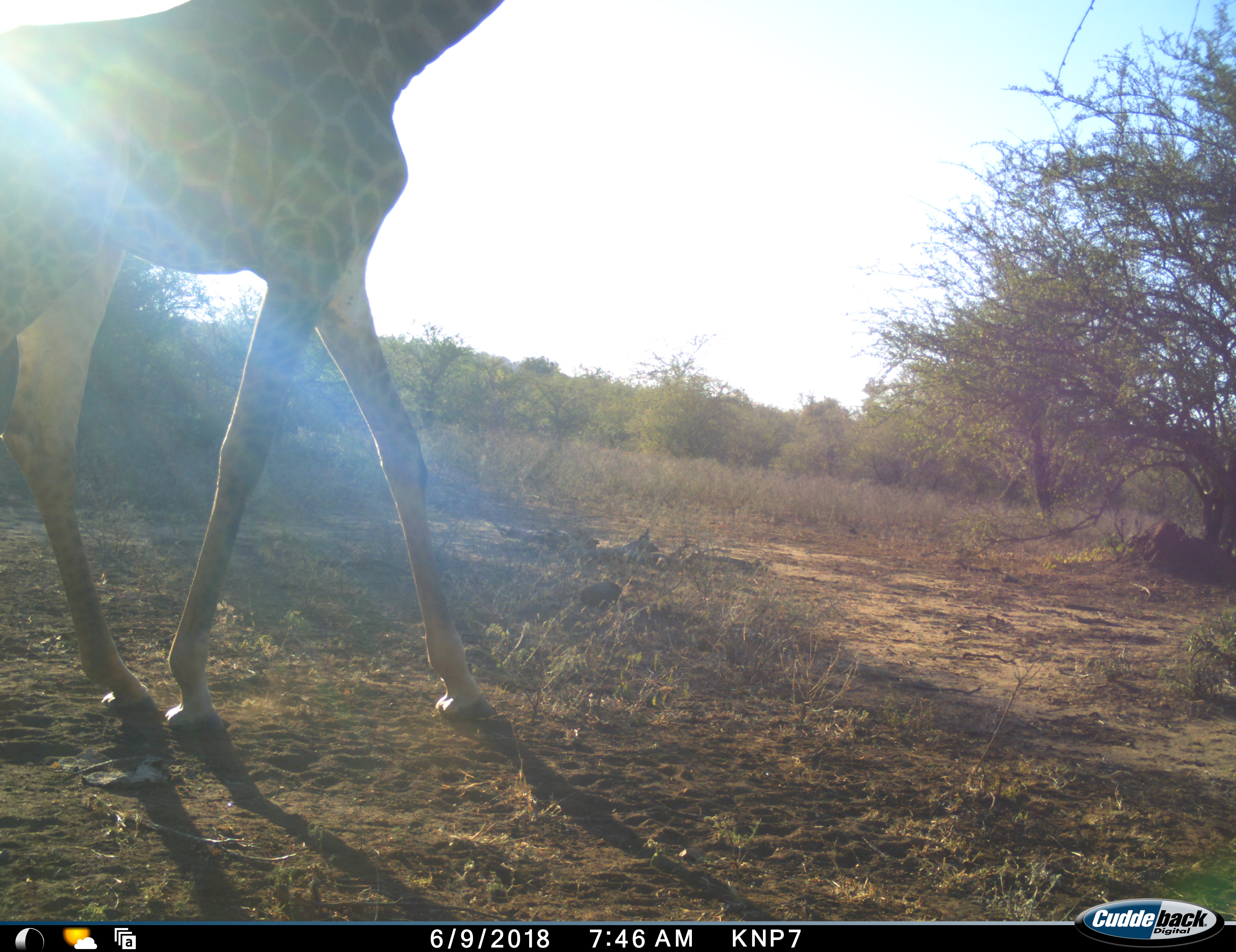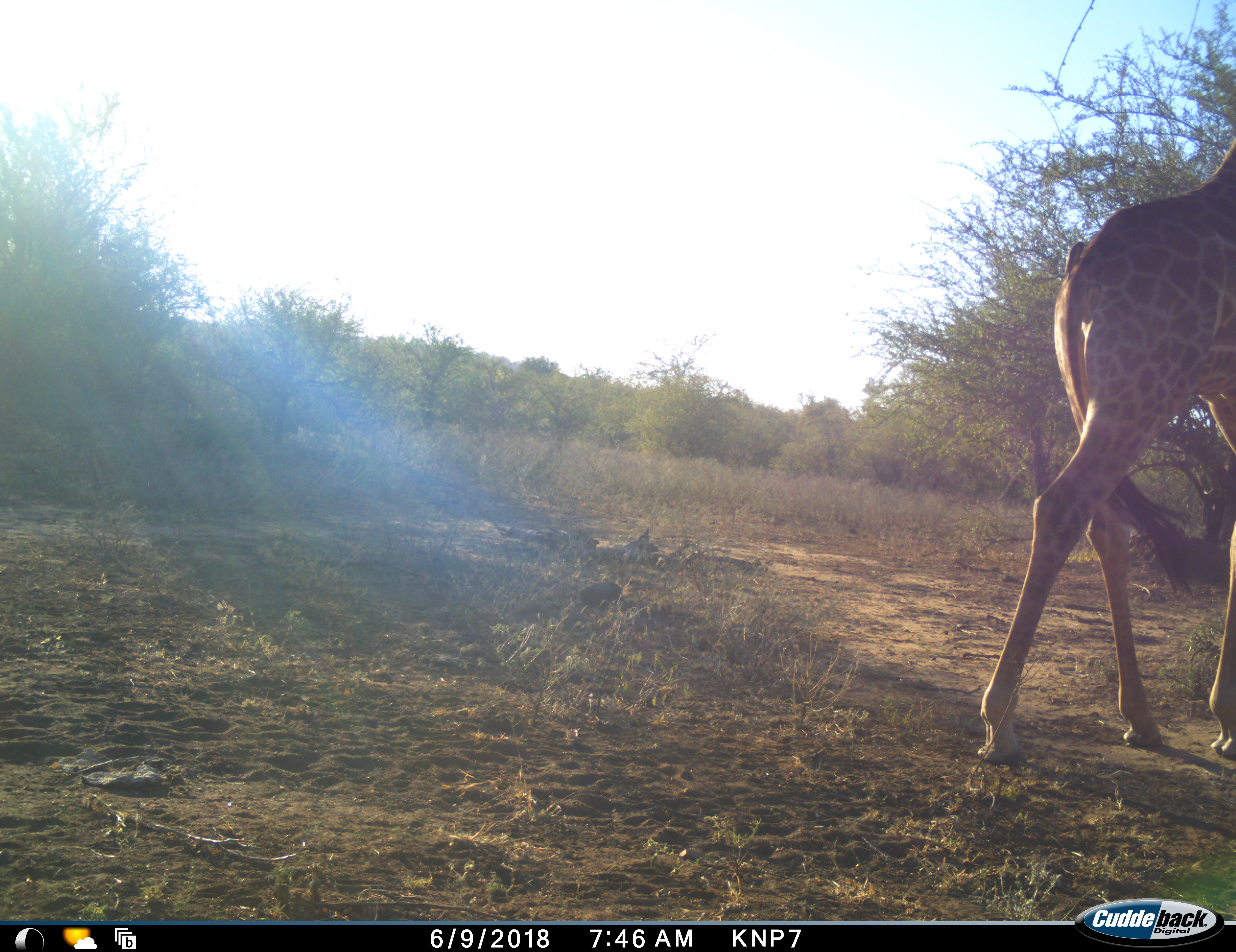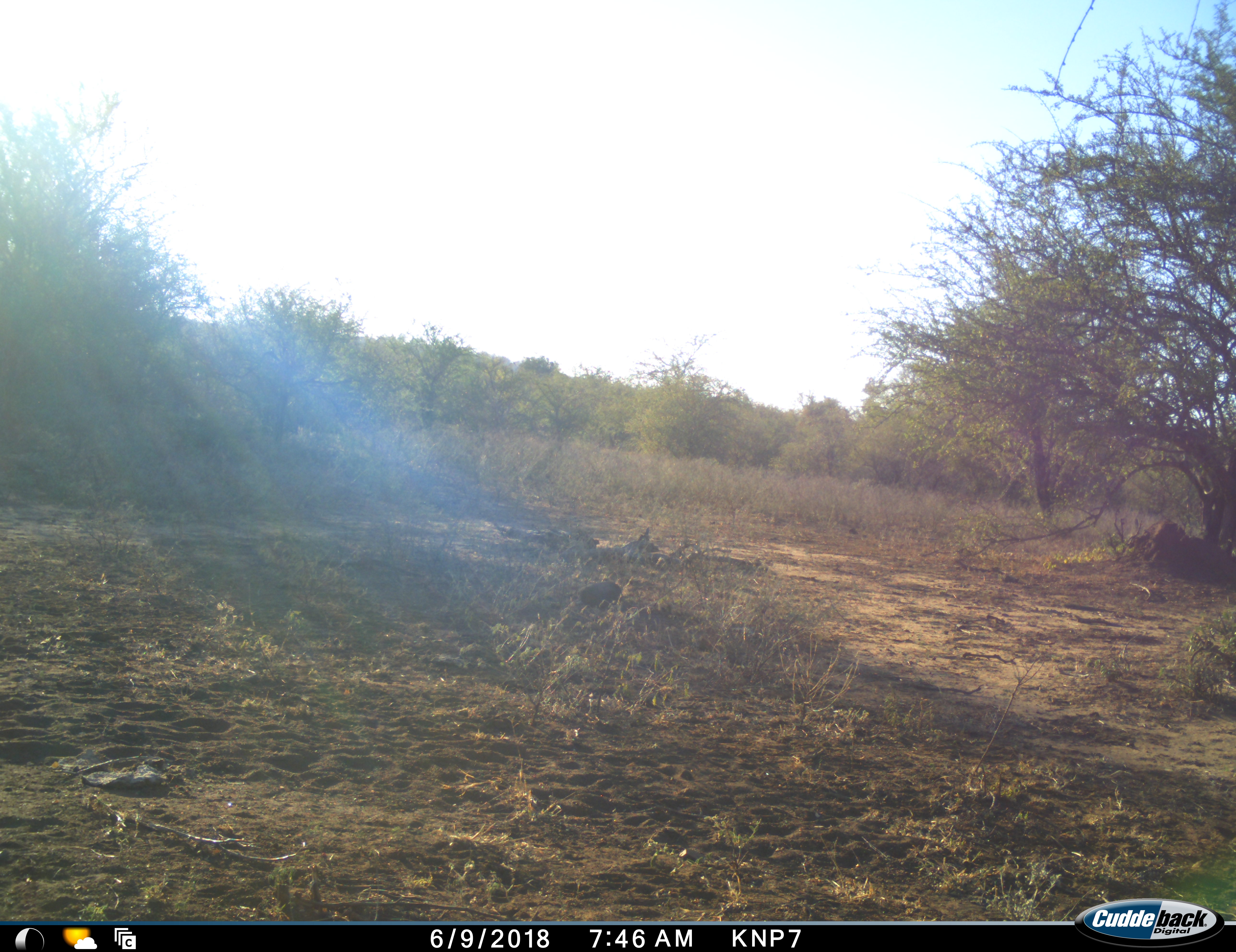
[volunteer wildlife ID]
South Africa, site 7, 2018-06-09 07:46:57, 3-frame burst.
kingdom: Animalia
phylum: Chordata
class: Mammalia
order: Artiodactyla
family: Giraffidae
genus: Giraffa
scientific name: Giraffa camelopardalis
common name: giraffe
Giraffe (Giraffa camelopardalis), count 1. Behavior (volunteer vote fractions): standing 0%, resting 0%, moving 100%, interacting 0%. Young present (vote fraction): 0%. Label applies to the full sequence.